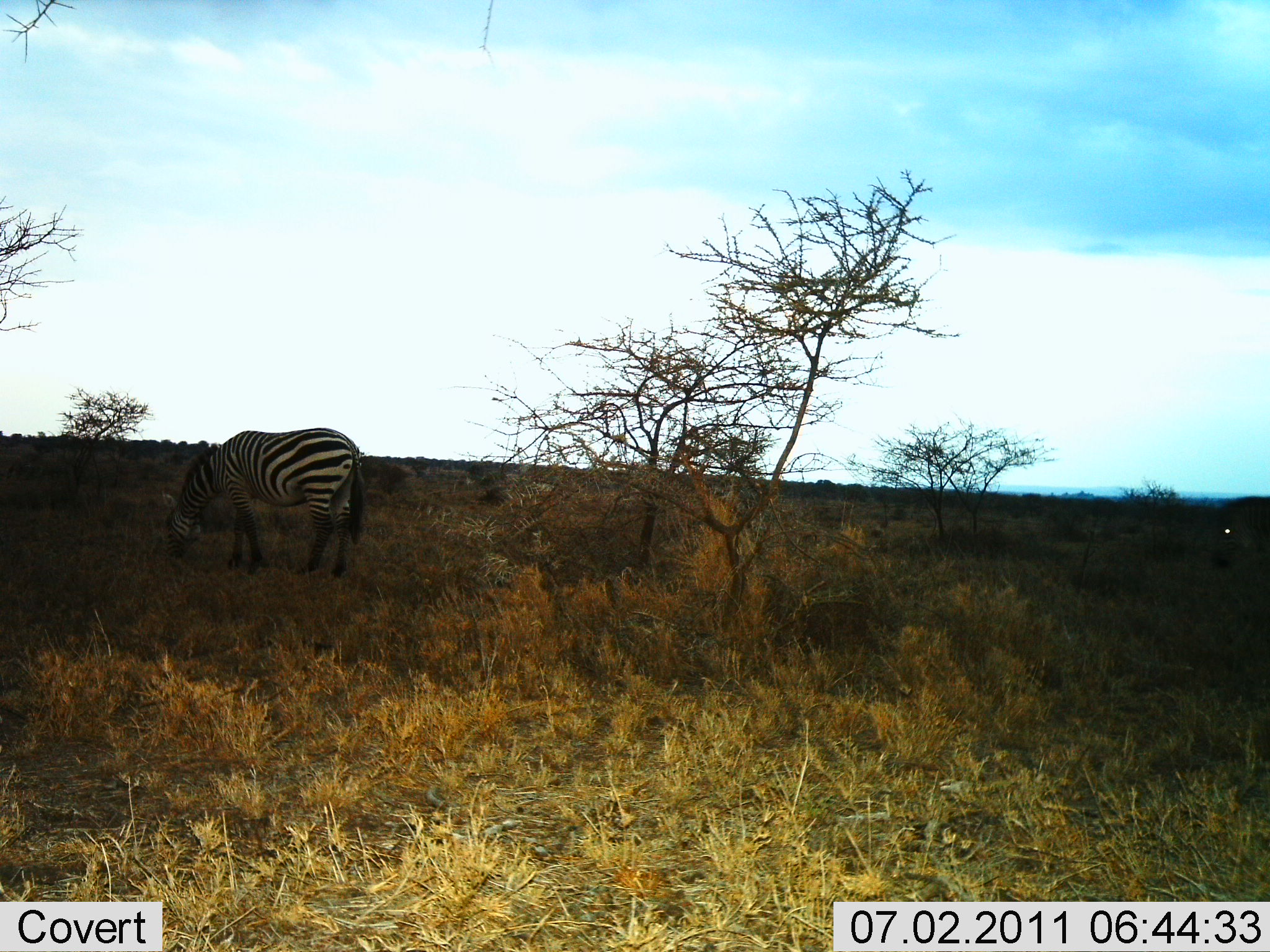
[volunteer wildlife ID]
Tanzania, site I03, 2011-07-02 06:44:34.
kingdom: Animalia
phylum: Chordata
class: Mammalia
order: Perissodactyla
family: Equidae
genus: Equus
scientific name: Equus quagga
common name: plains zebra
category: zebra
Zebra (plains zebra) (Equus quagga), count 1. Behavior (volunteer vote fractions): standing 42%, resting 0%, moving 0%, interacting 0%. Young present (vote fraction): 0%. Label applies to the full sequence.